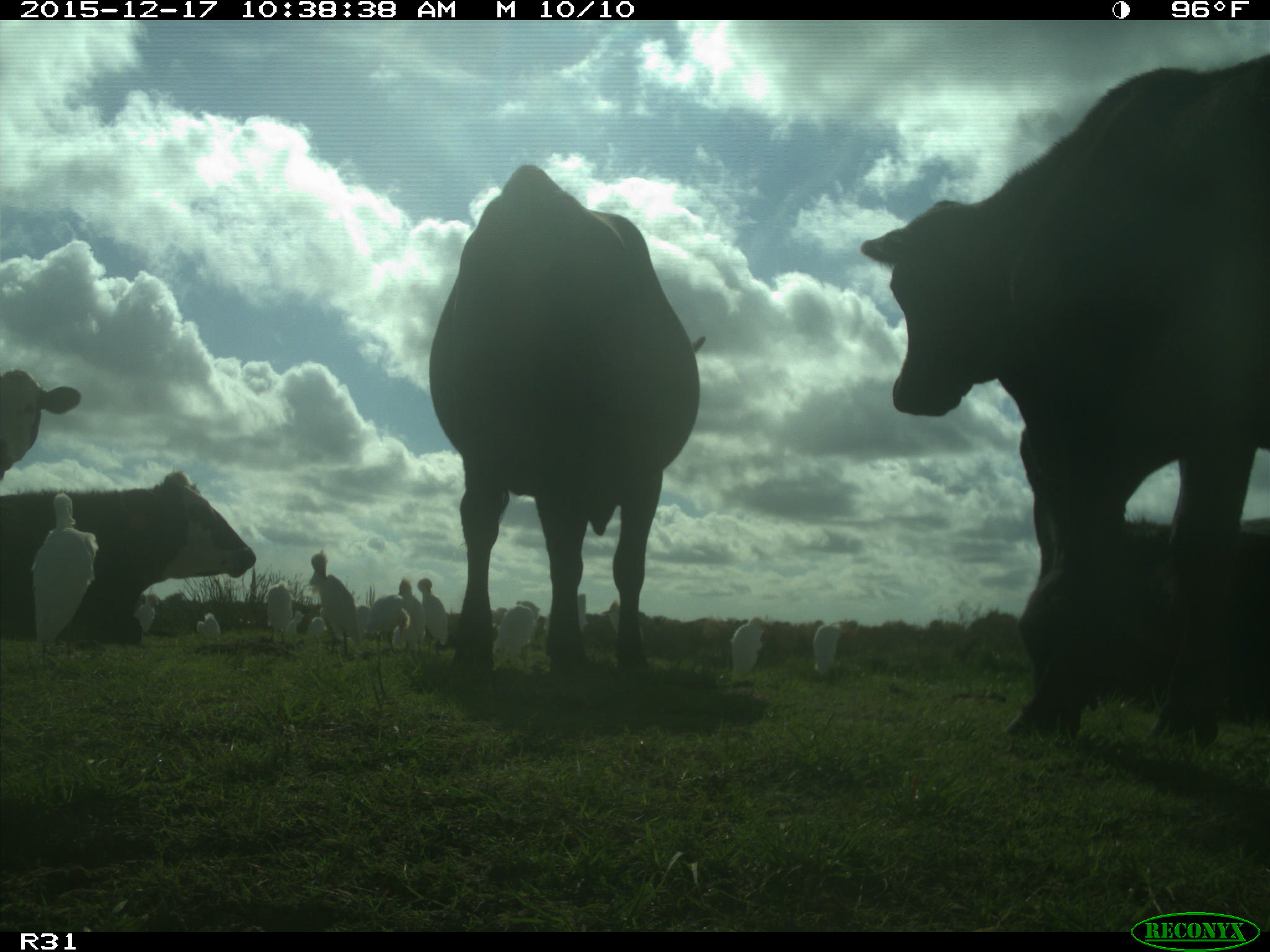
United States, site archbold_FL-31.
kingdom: Animalia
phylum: Chordata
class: Mammalia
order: Artiodactyla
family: Bovidae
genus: Bos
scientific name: Bos taurus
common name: domestic cow